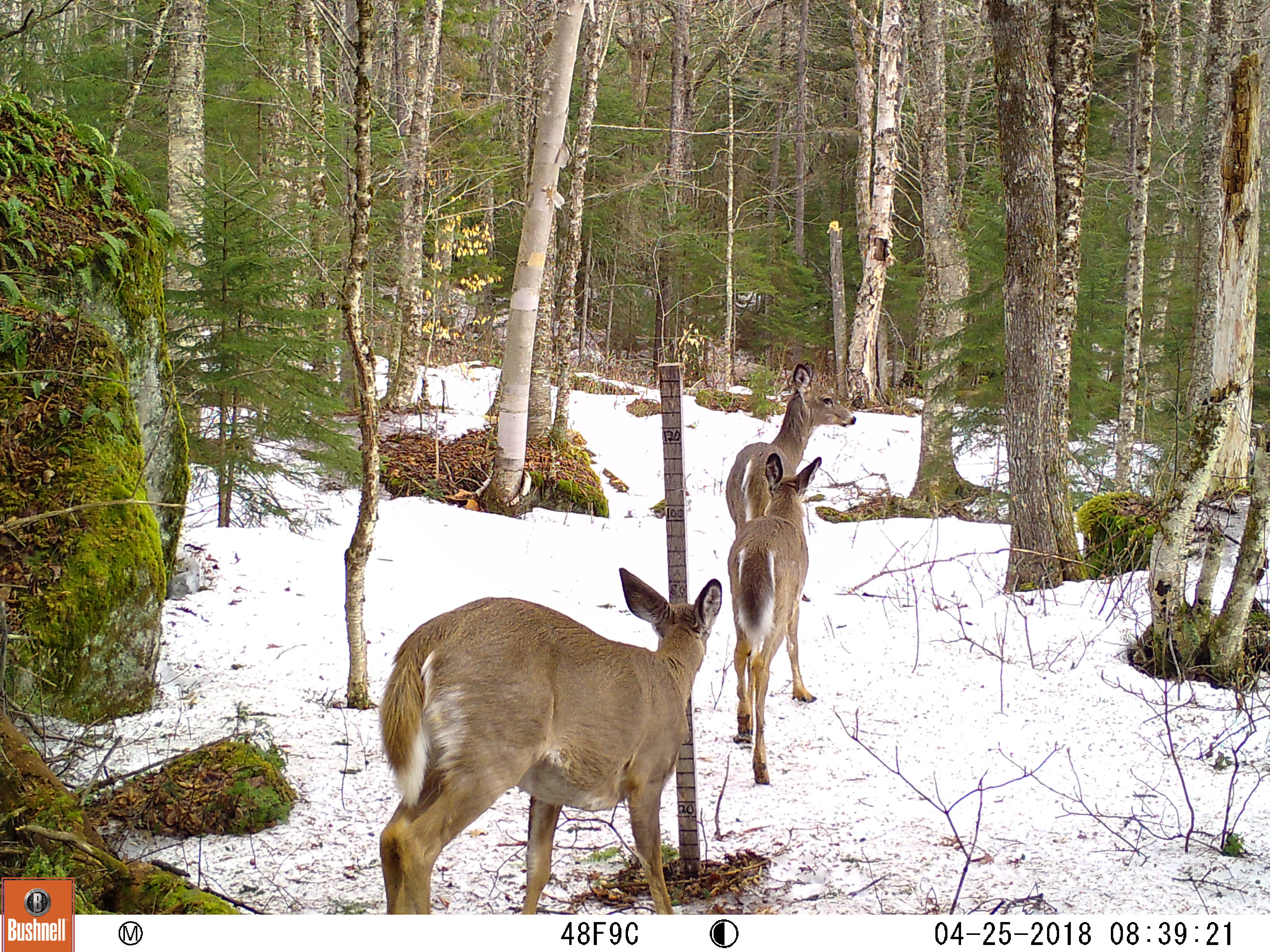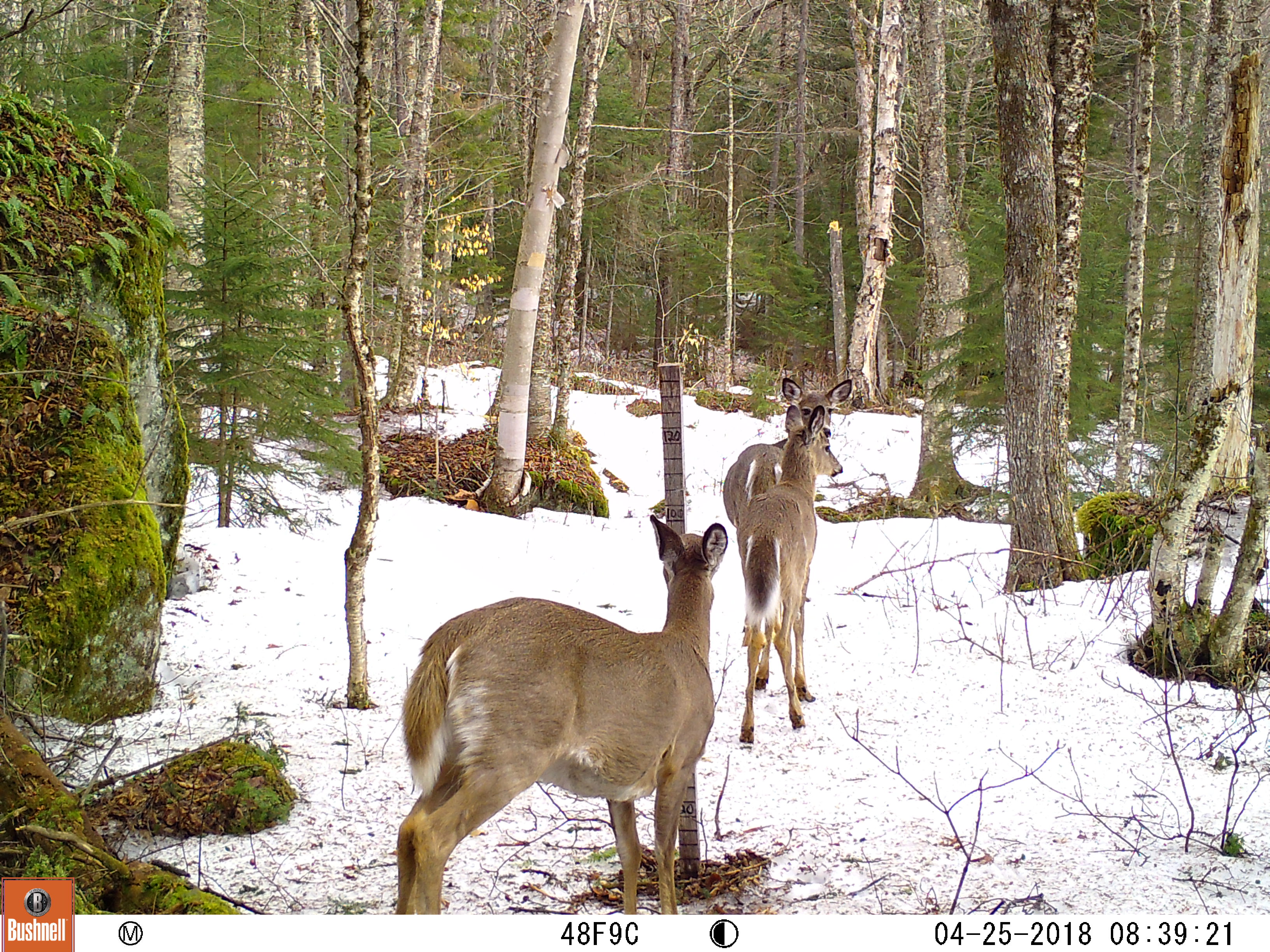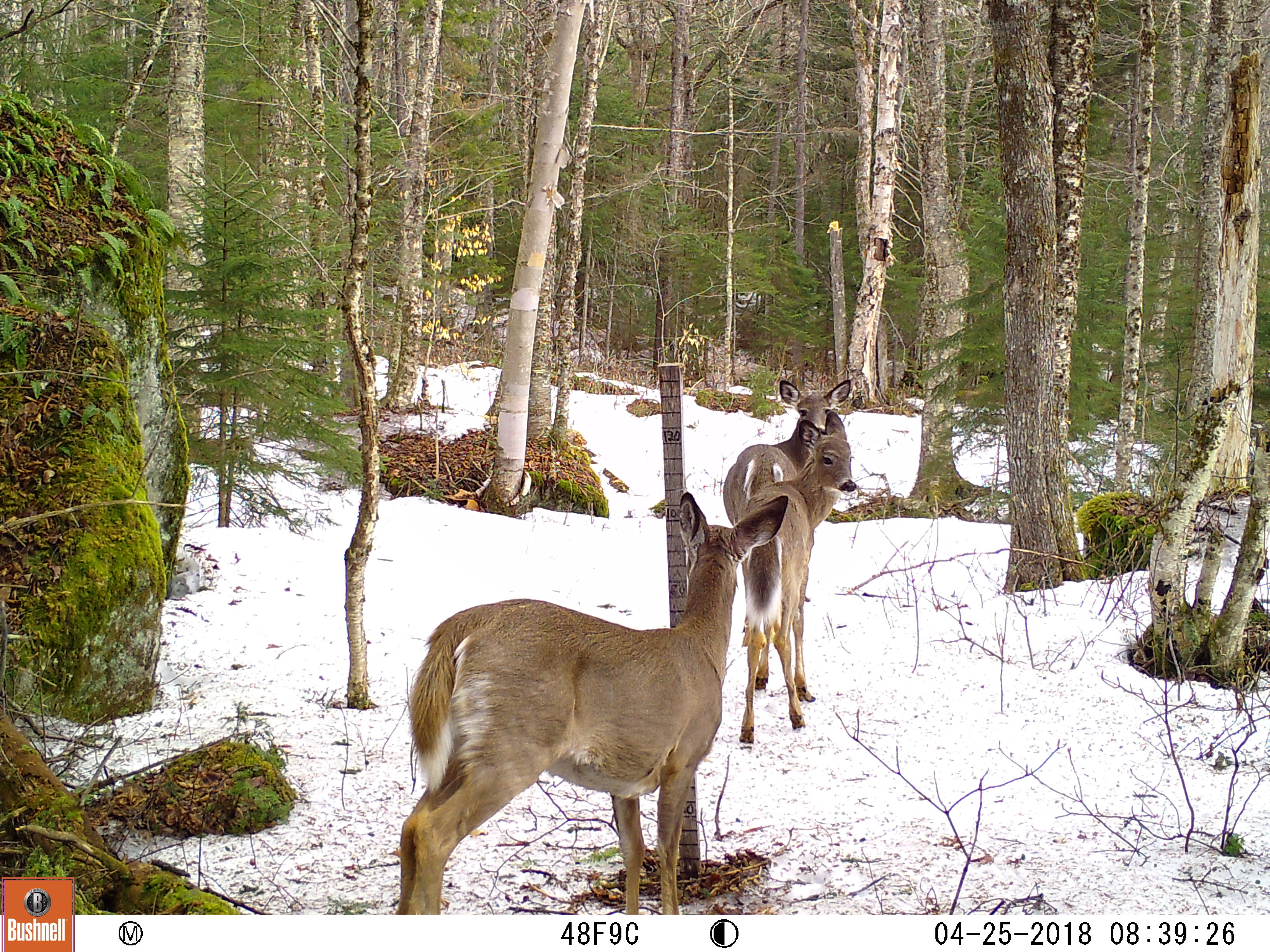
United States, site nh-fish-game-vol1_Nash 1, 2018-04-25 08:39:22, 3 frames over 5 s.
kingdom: Animalia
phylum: Chordata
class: Mammalia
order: Artiodactyla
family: Cervidae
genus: Odocoileus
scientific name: Odocoileus virginianus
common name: white-tailed deer